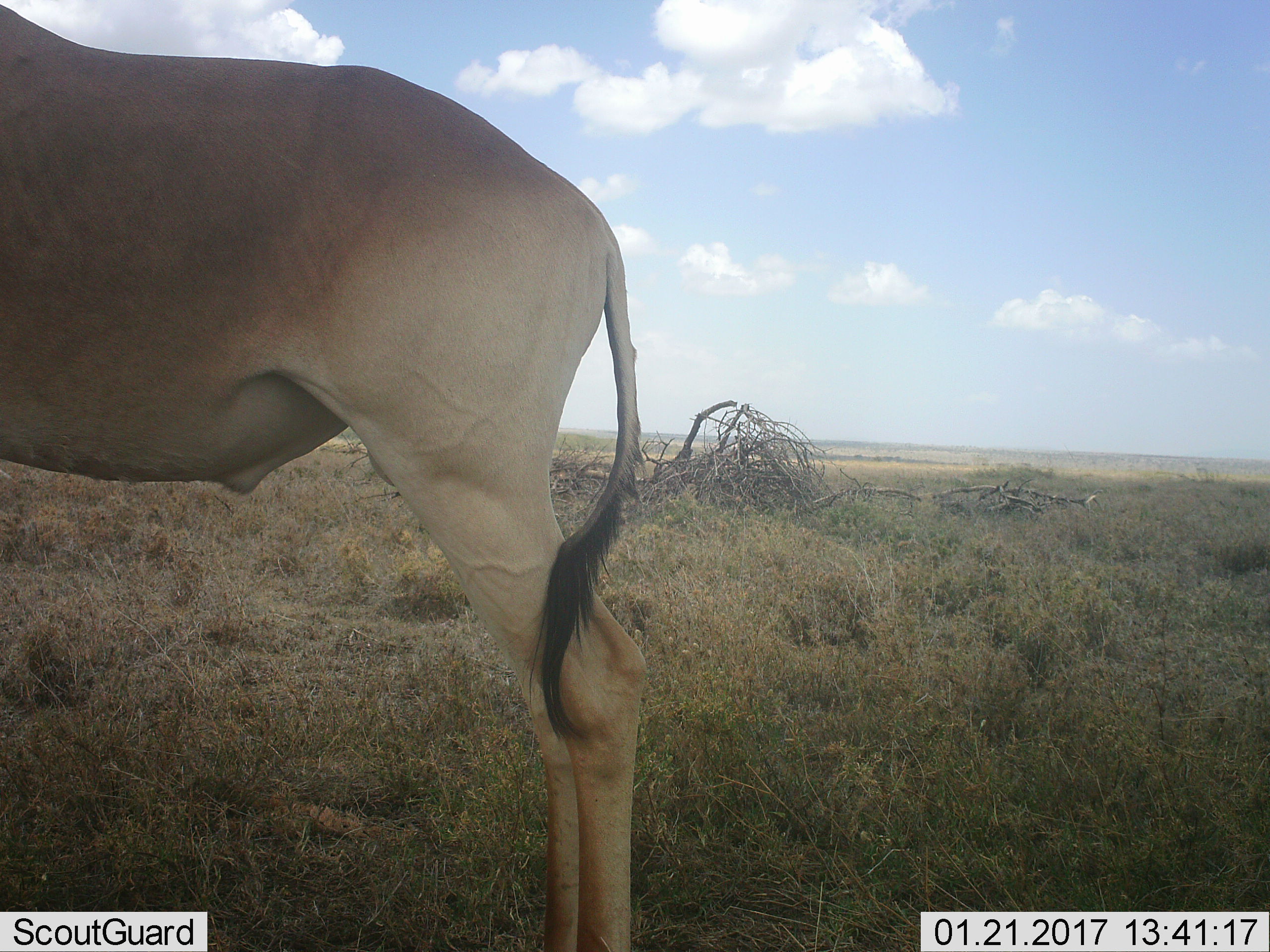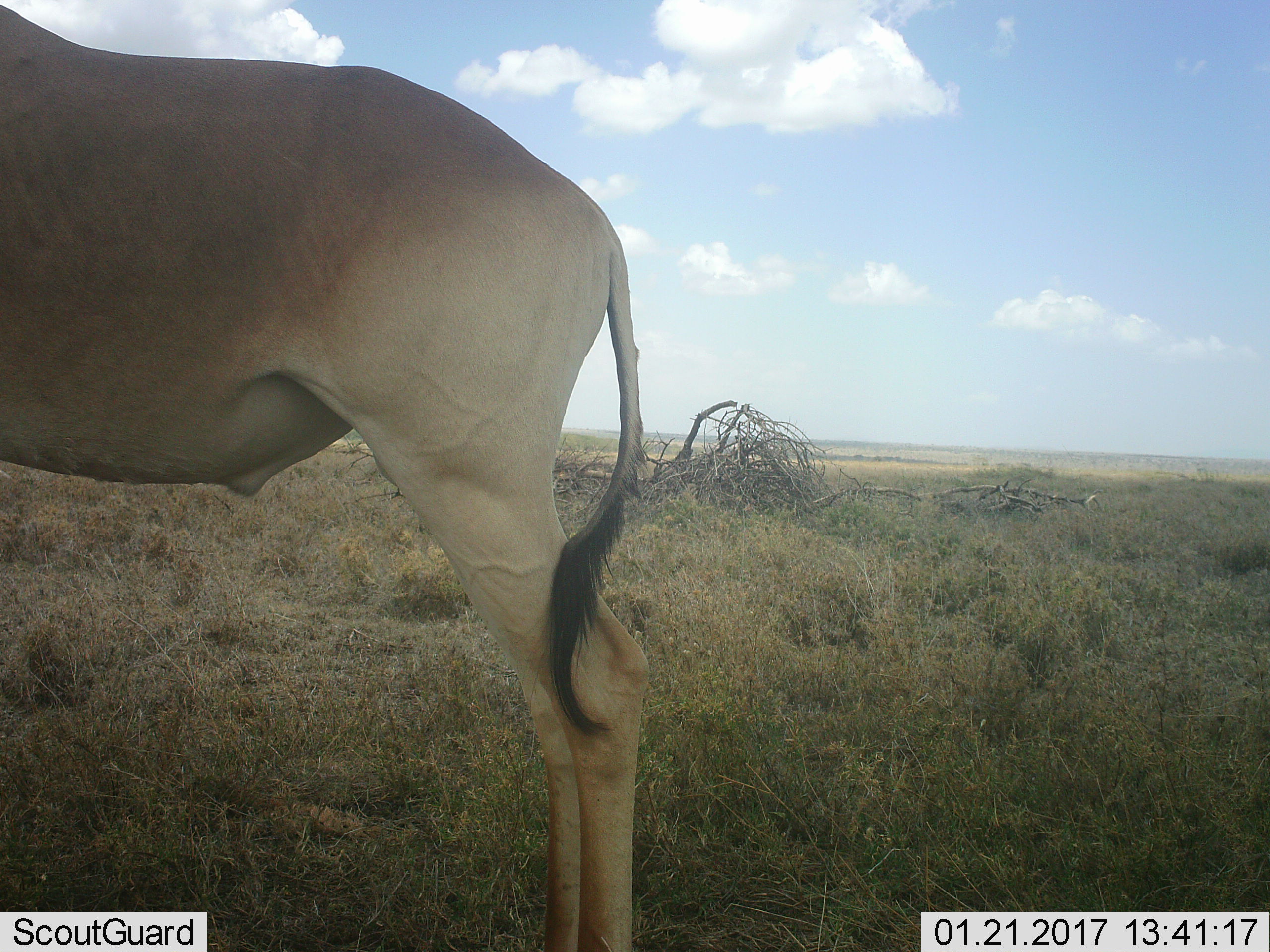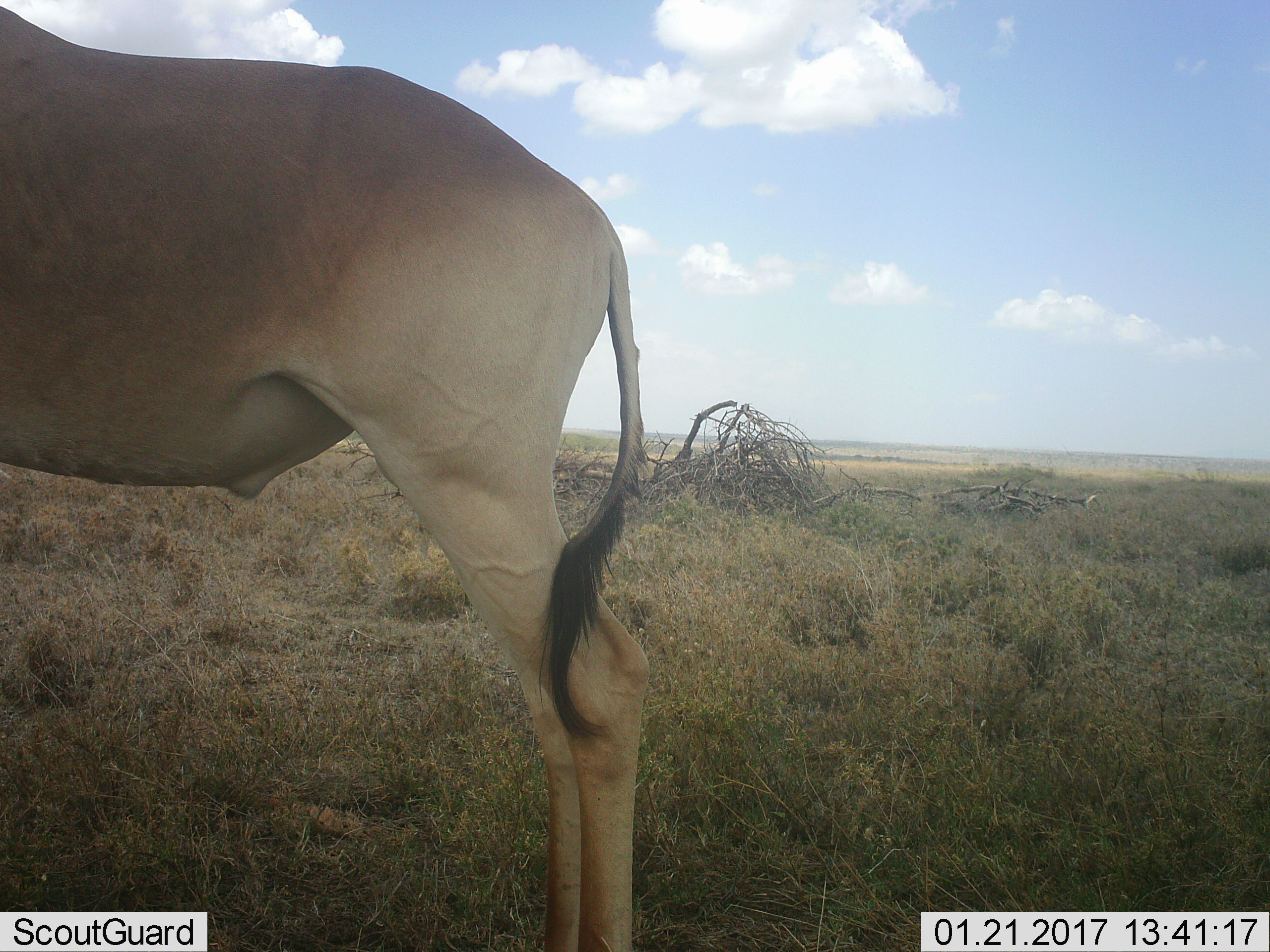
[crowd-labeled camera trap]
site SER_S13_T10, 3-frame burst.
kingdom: Animalia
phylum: Chordata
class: Mammalia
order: Artiodactyla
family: Bovidae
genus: Alcelaphus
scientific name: Alcelaphus buselaphus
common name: hartebeest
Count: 1.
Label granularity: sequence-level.